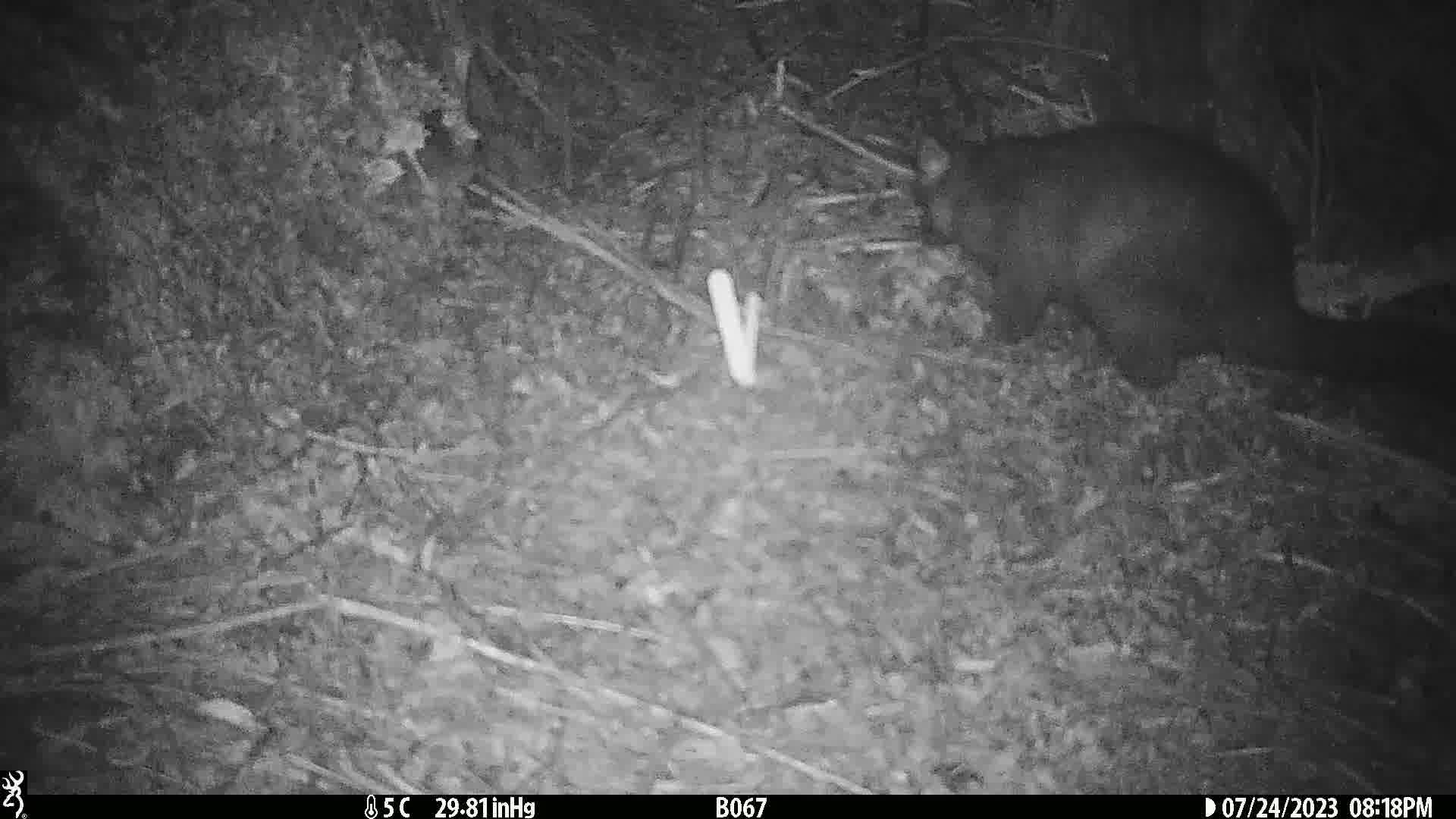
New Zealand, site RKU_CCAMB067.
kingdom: Animalia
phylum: Chordata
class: Mammalia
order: Diprotodontia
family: Phalangeridae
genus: Trichosurus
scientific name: Trichosurus vulpecula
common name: common brushtail possum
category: possum